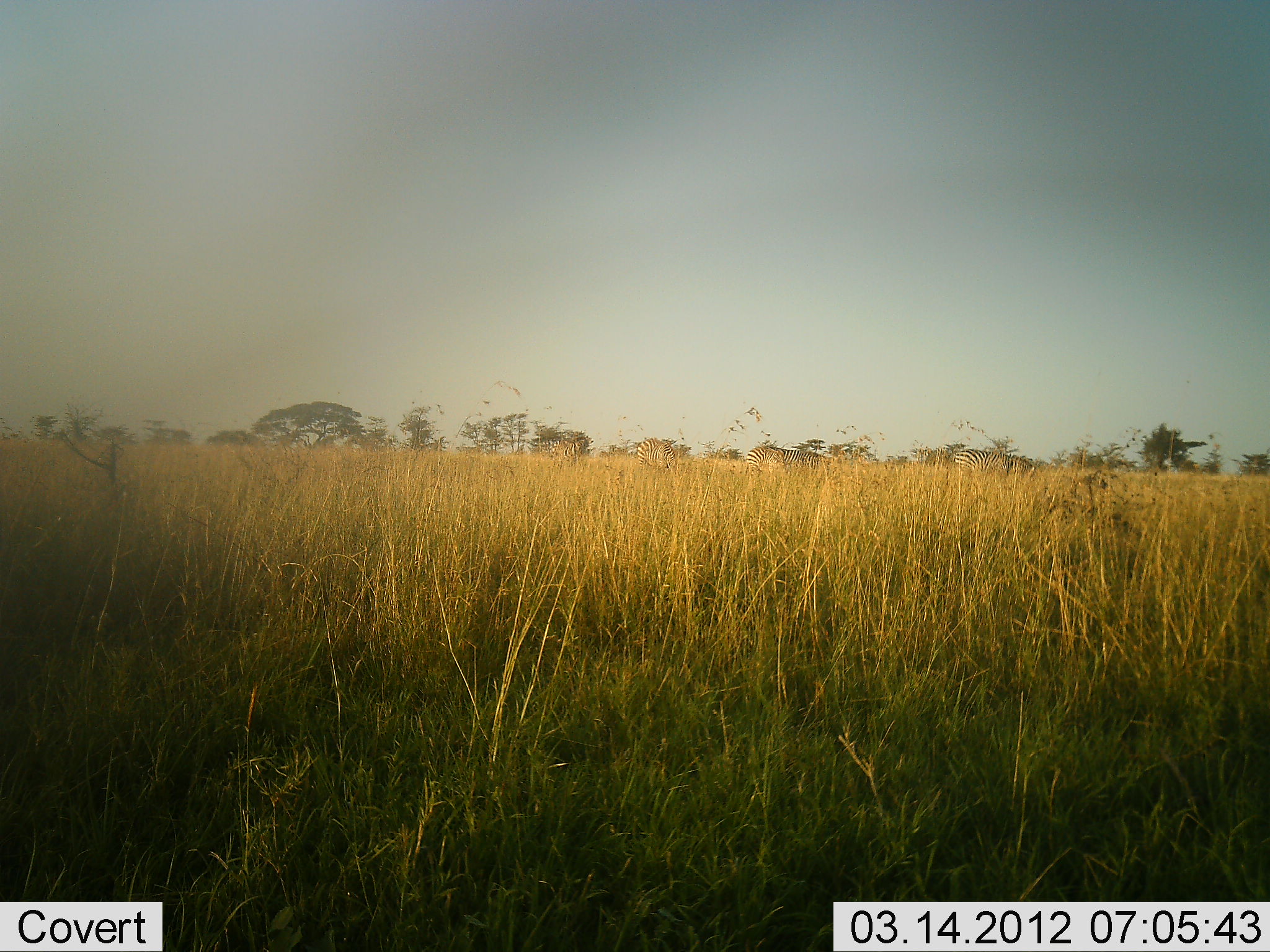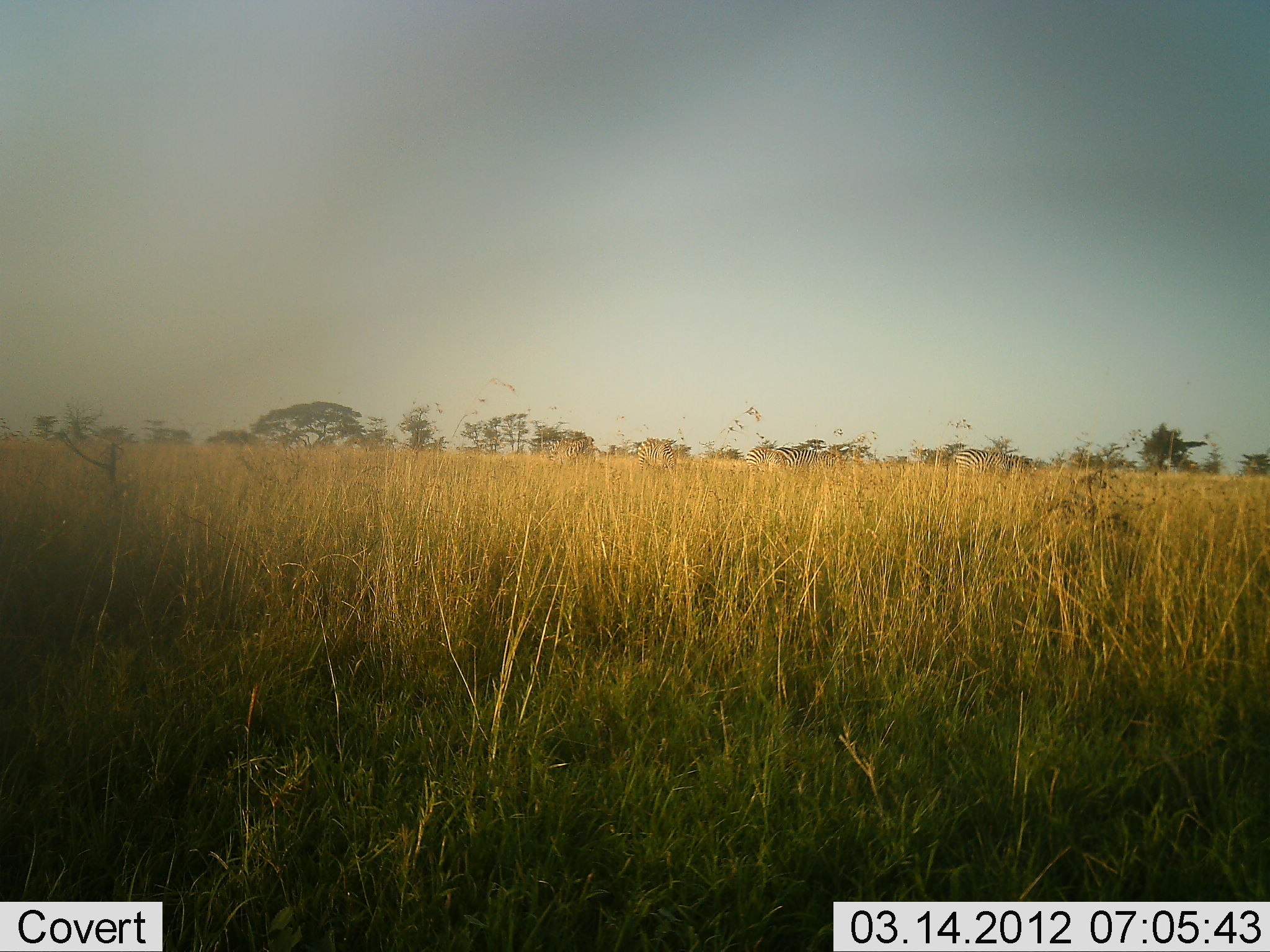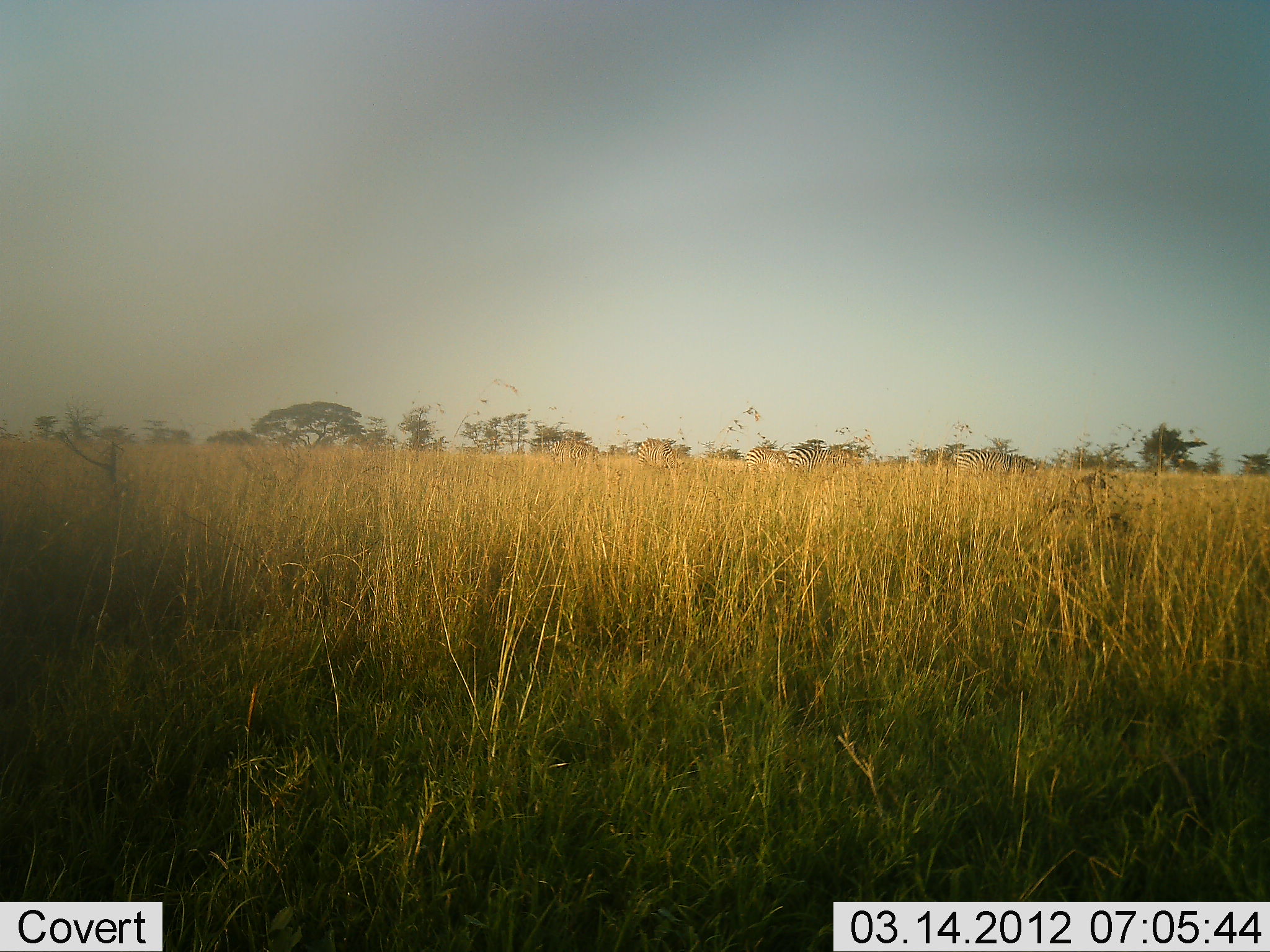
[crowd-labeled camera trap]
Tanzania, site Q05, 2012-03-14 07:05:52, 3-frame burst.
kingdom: Animalia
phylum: Chordata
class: Mammalia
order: Perissodactyla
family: Equidae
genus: Equus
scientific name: Equus quagga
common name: plains zebra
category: zebra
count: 4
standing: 64%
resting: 7%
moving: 50%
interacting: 0%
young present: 0%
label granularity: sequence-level